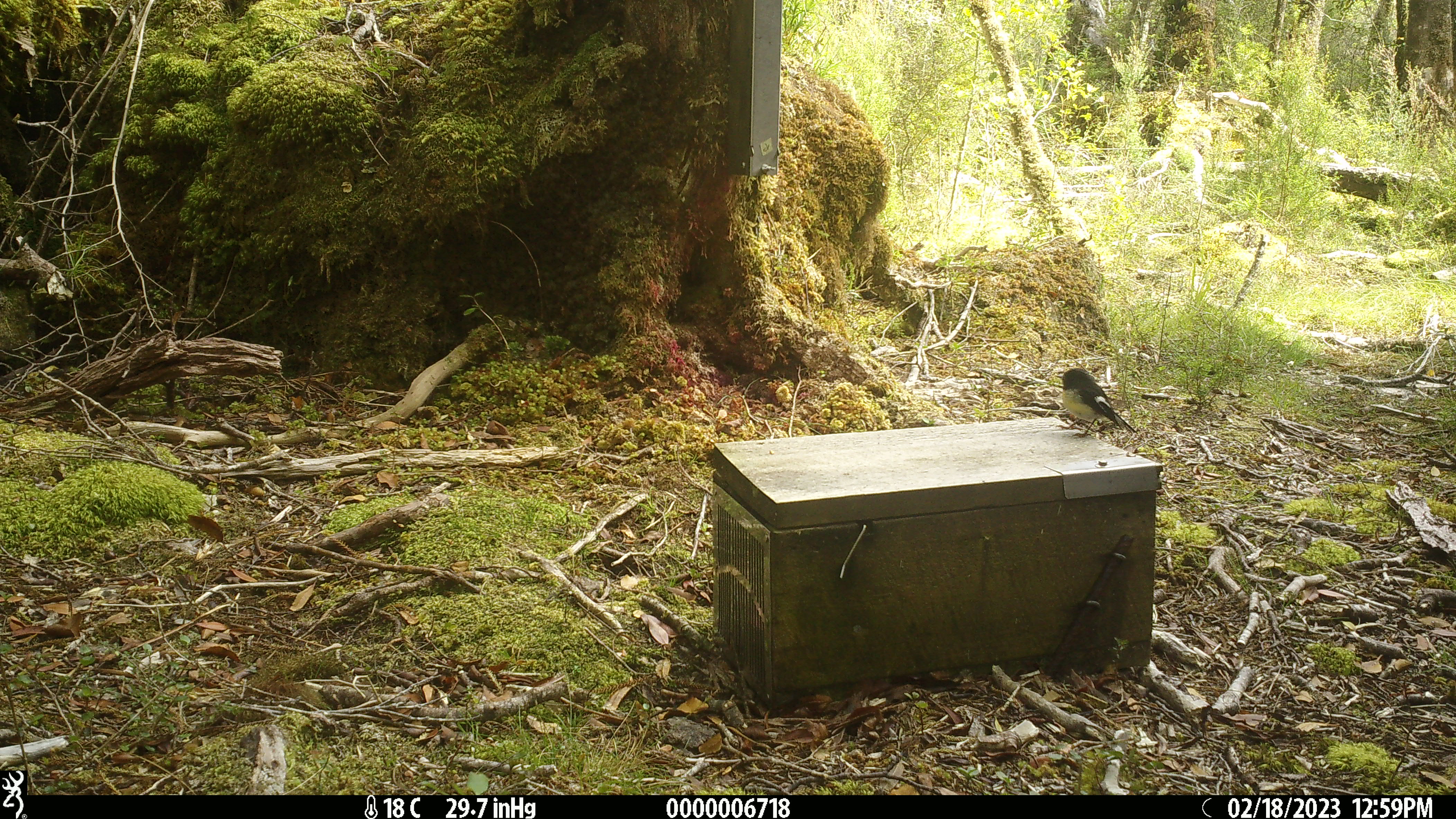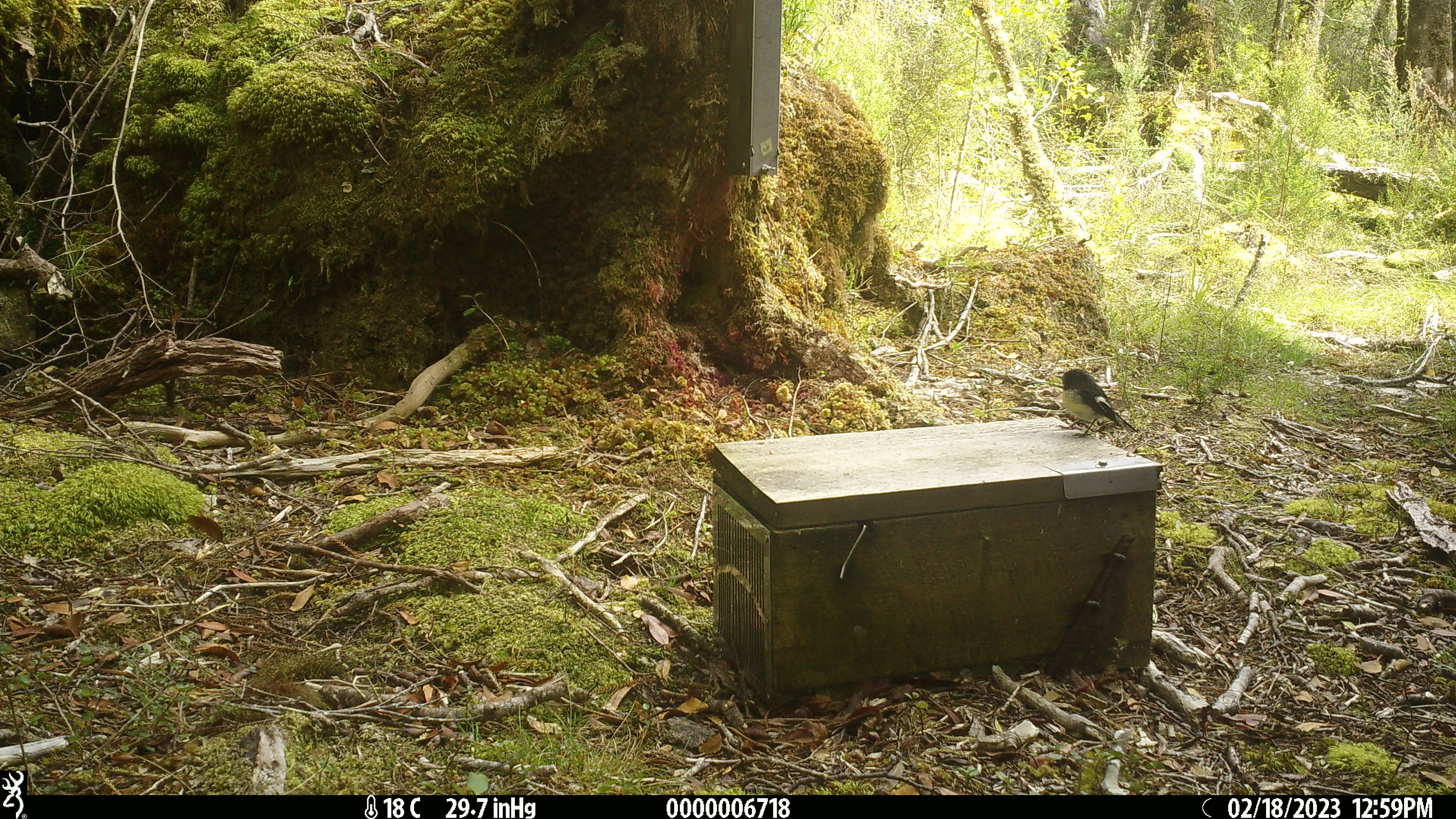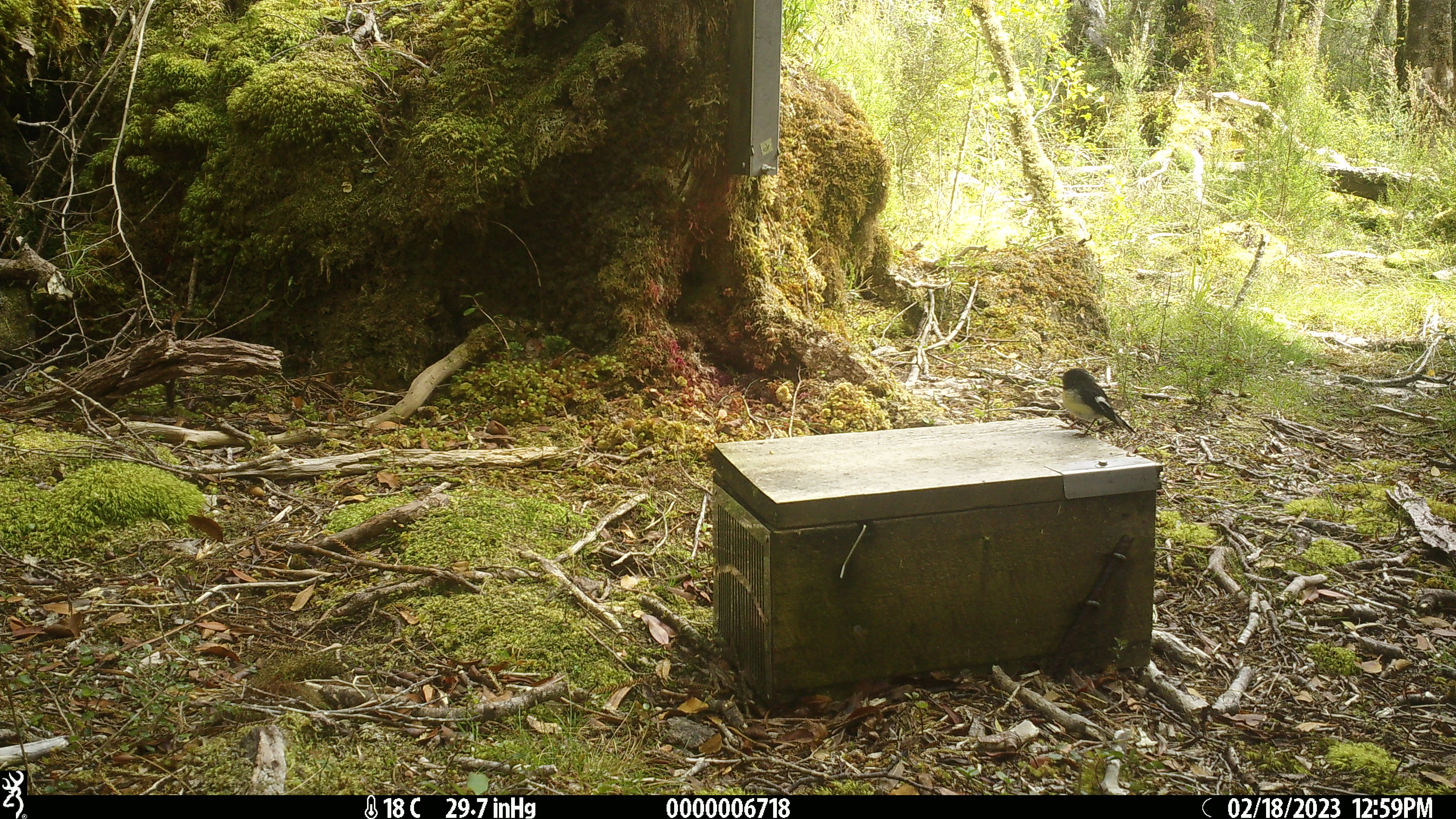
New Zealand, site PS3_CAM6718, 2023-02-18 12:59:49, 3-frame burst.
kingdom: Animalia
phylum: Chordata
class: Aves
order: Passeriformes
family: Petroicidae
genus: Petroica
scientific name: Petroica macrocephala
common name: tomtit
Tomtit (Petroica macrocephala).